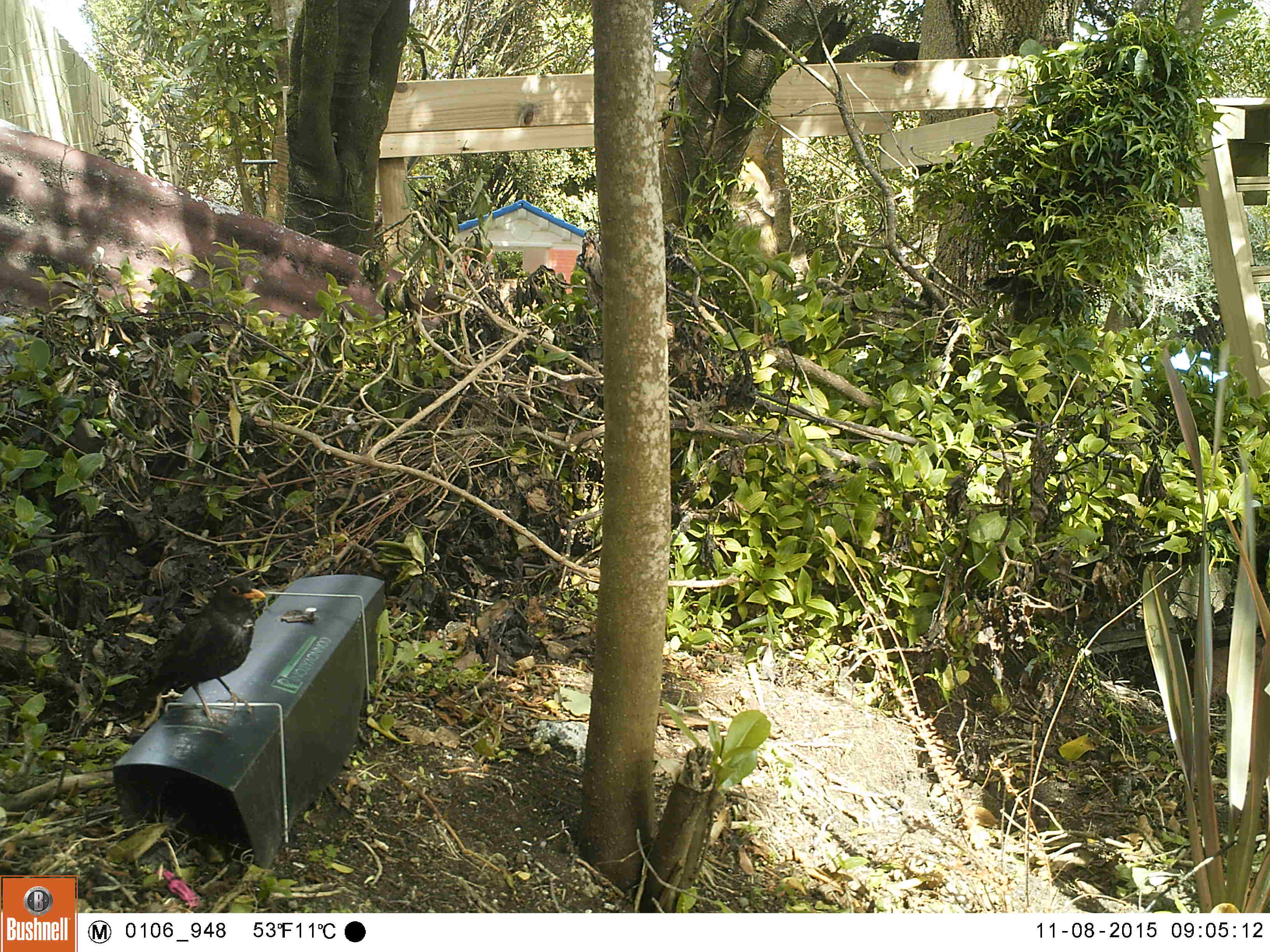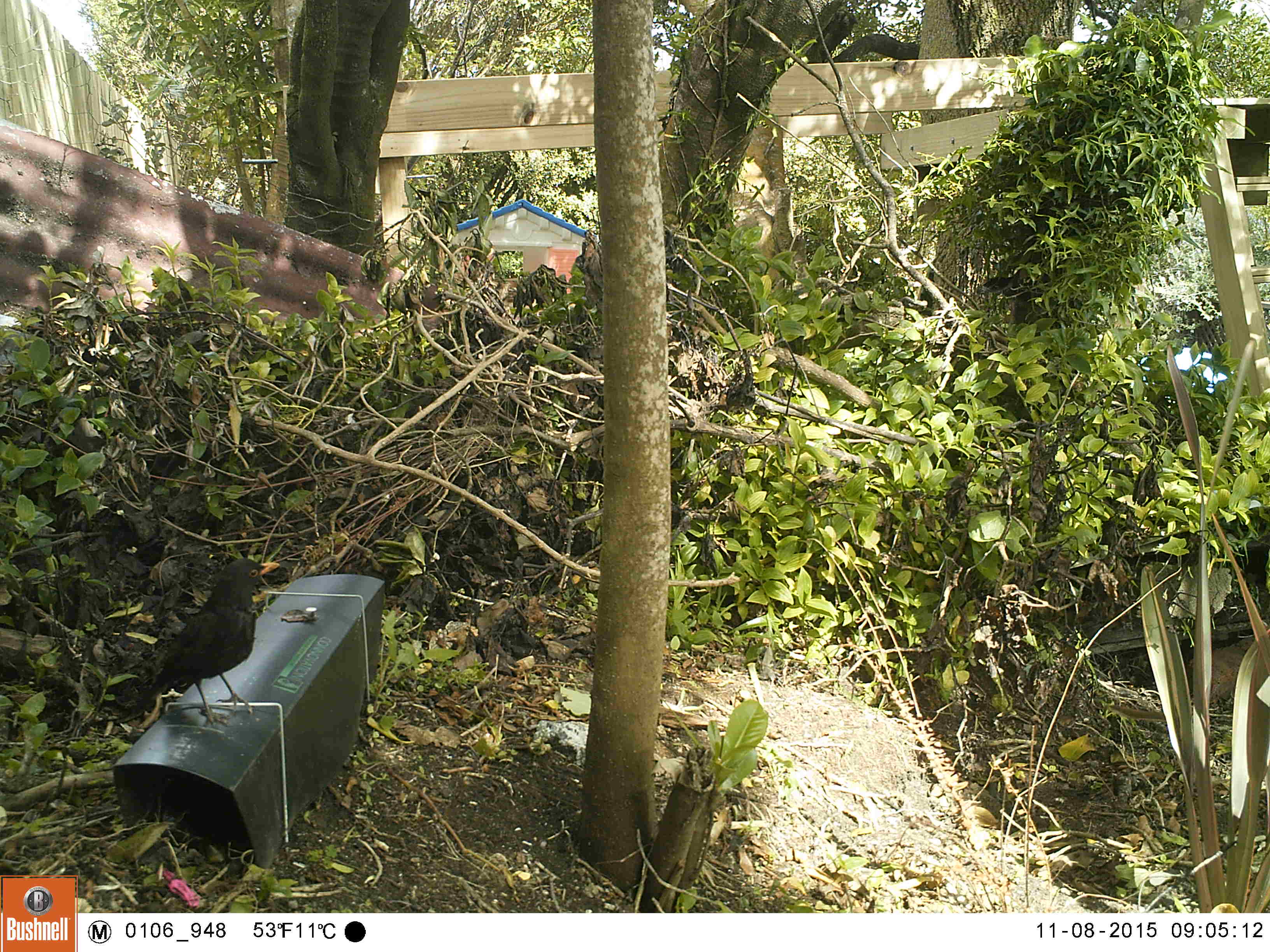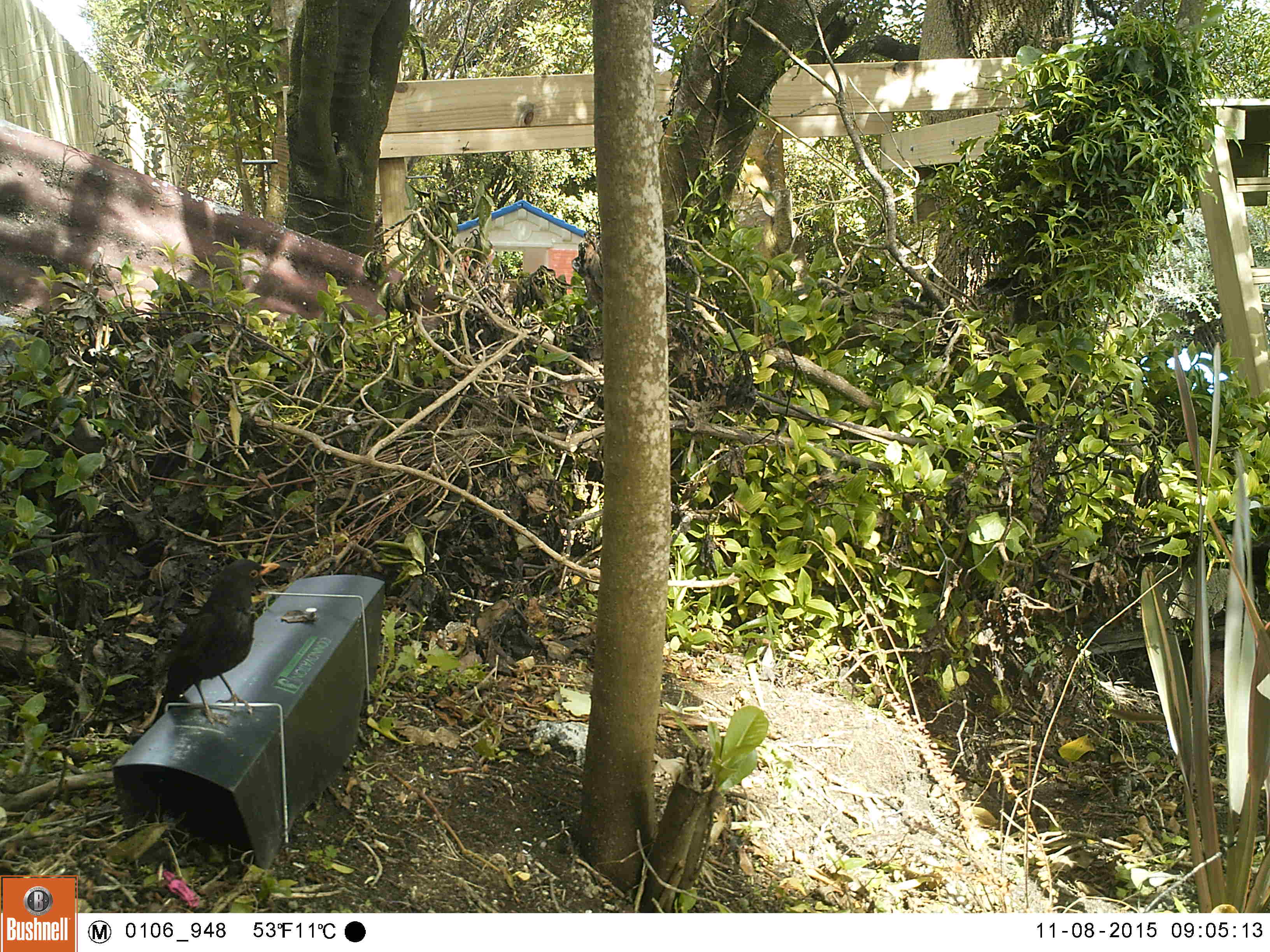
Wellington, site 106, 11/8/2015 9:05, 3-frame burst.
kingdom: Animalia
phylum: Chordata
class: Aves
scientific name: Aves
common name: bird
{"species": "bird (Aves)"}